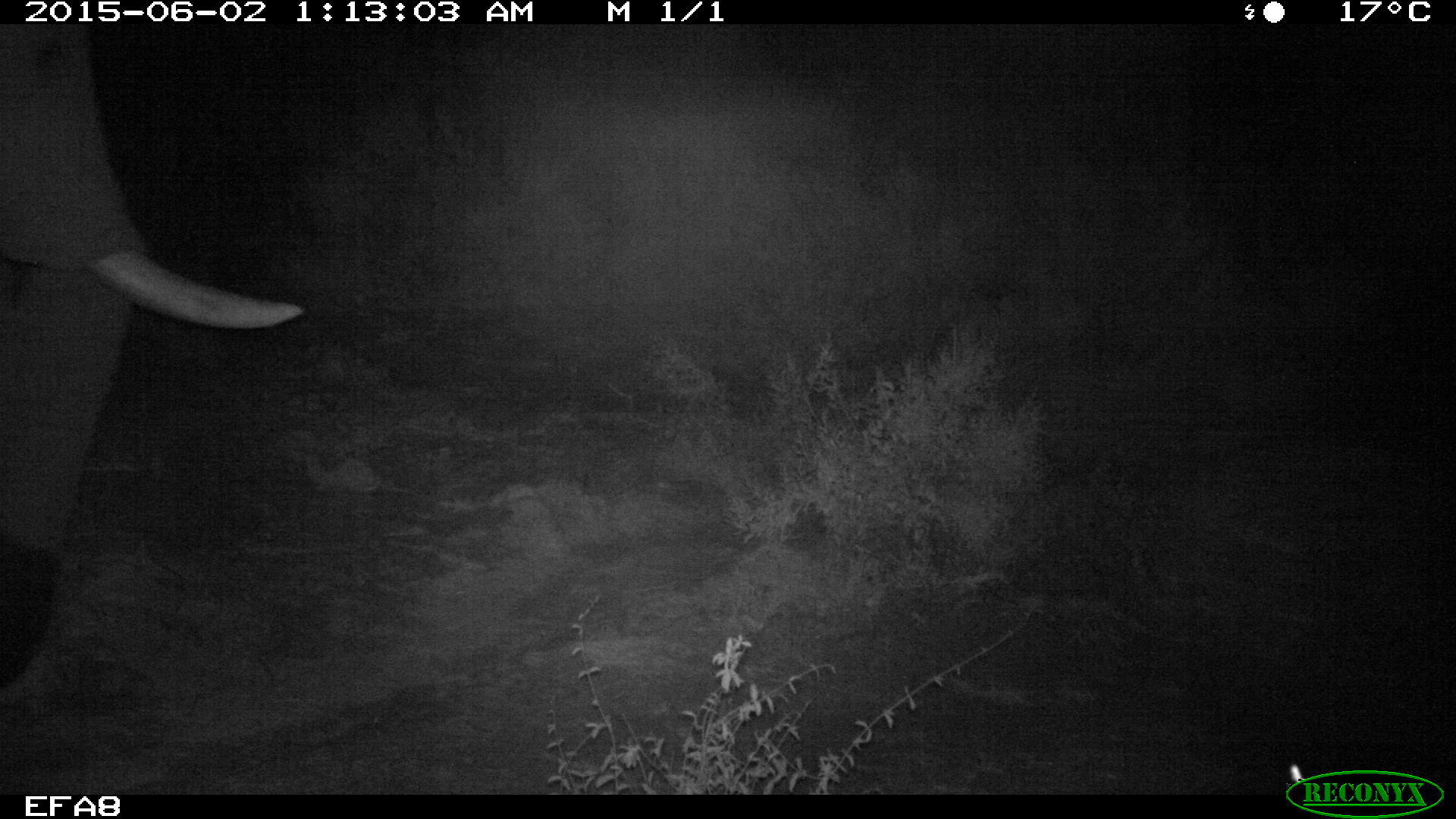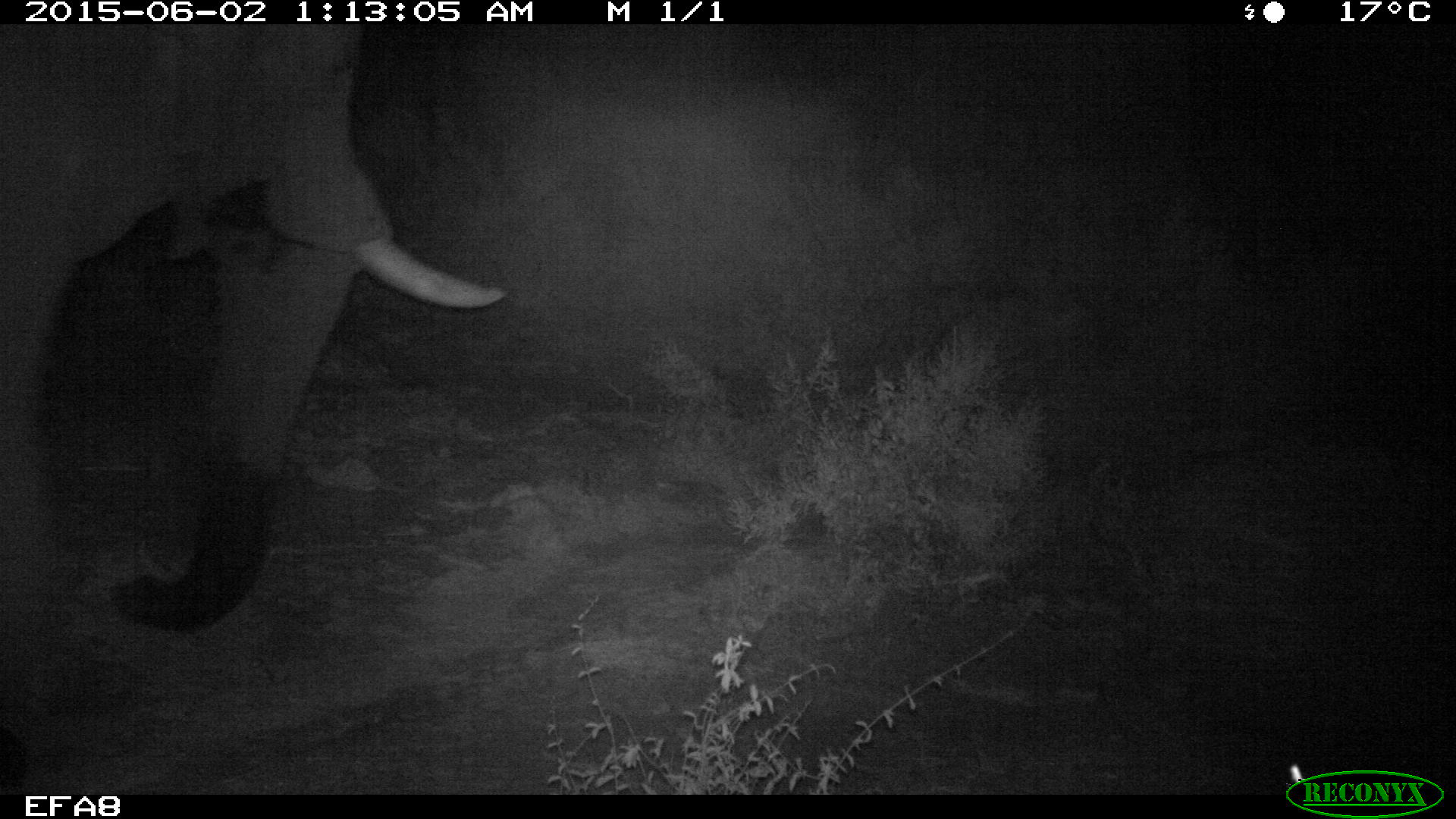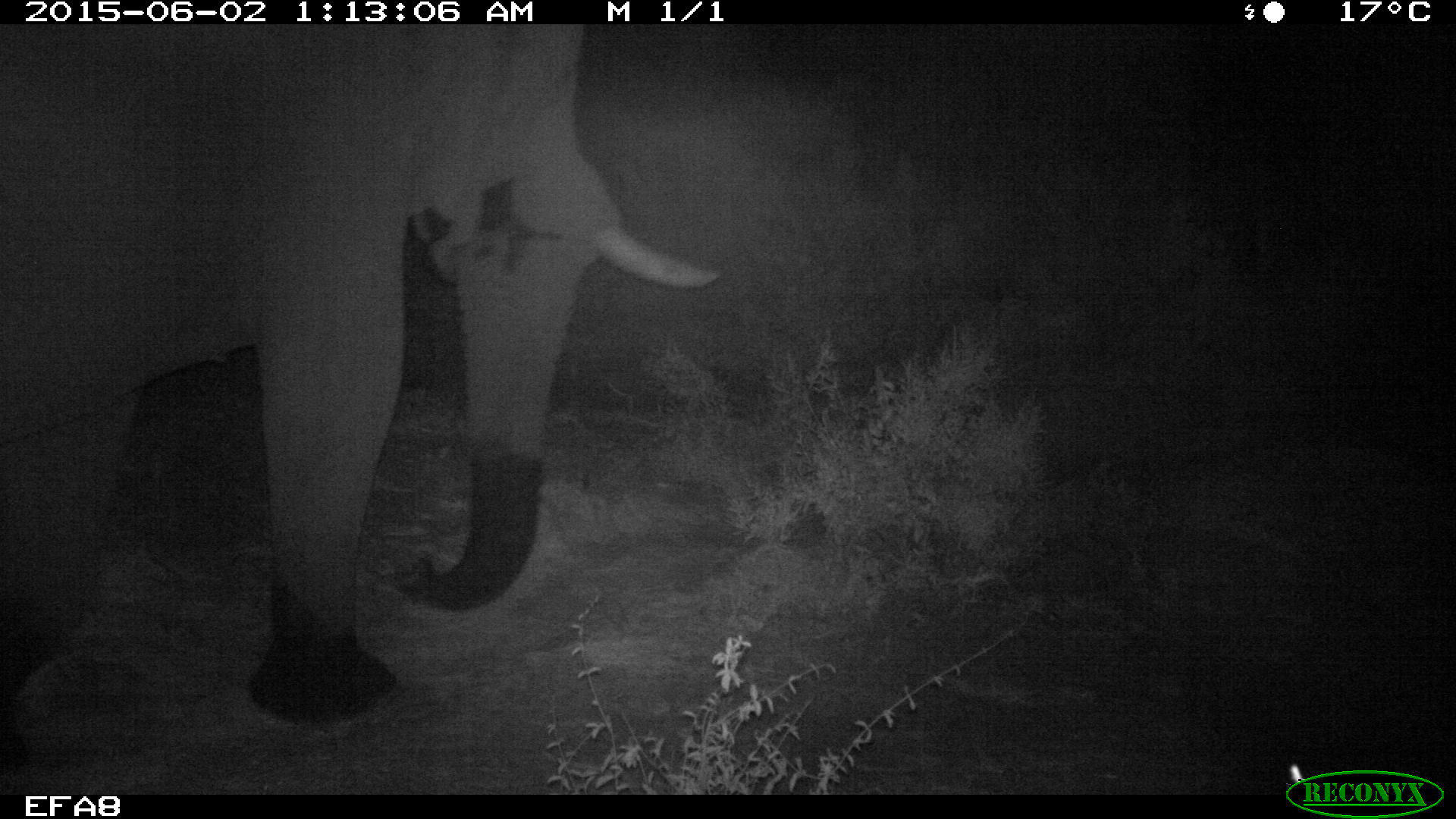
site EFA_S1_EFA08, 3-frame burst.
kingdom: Animalia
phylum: Chordata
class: Mammalia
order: Proboscidea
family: Elephantidae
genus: Loxodonta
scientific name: Loxodonta africana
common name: african bush elephant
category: elephant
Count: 1.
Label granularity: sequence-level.